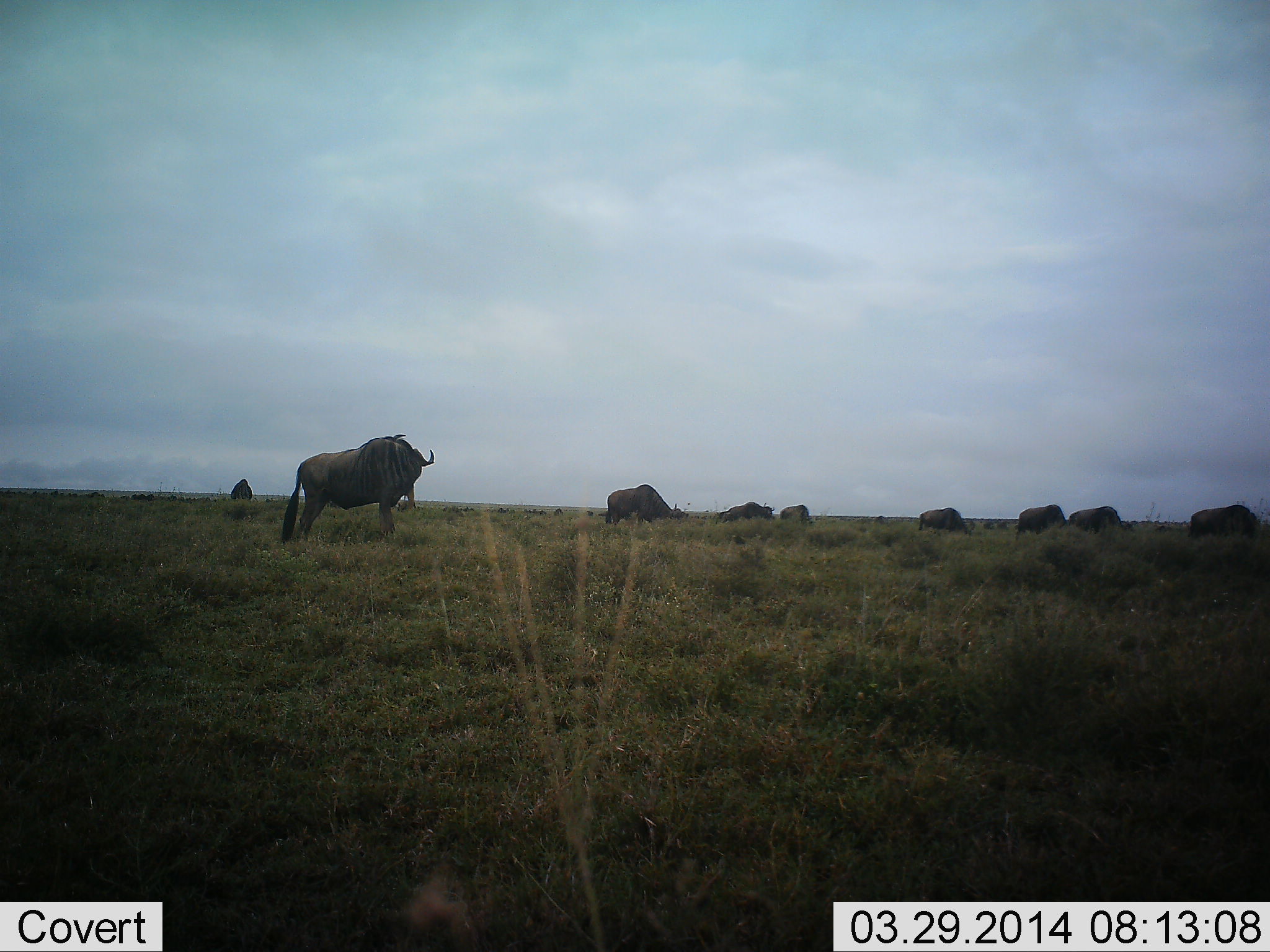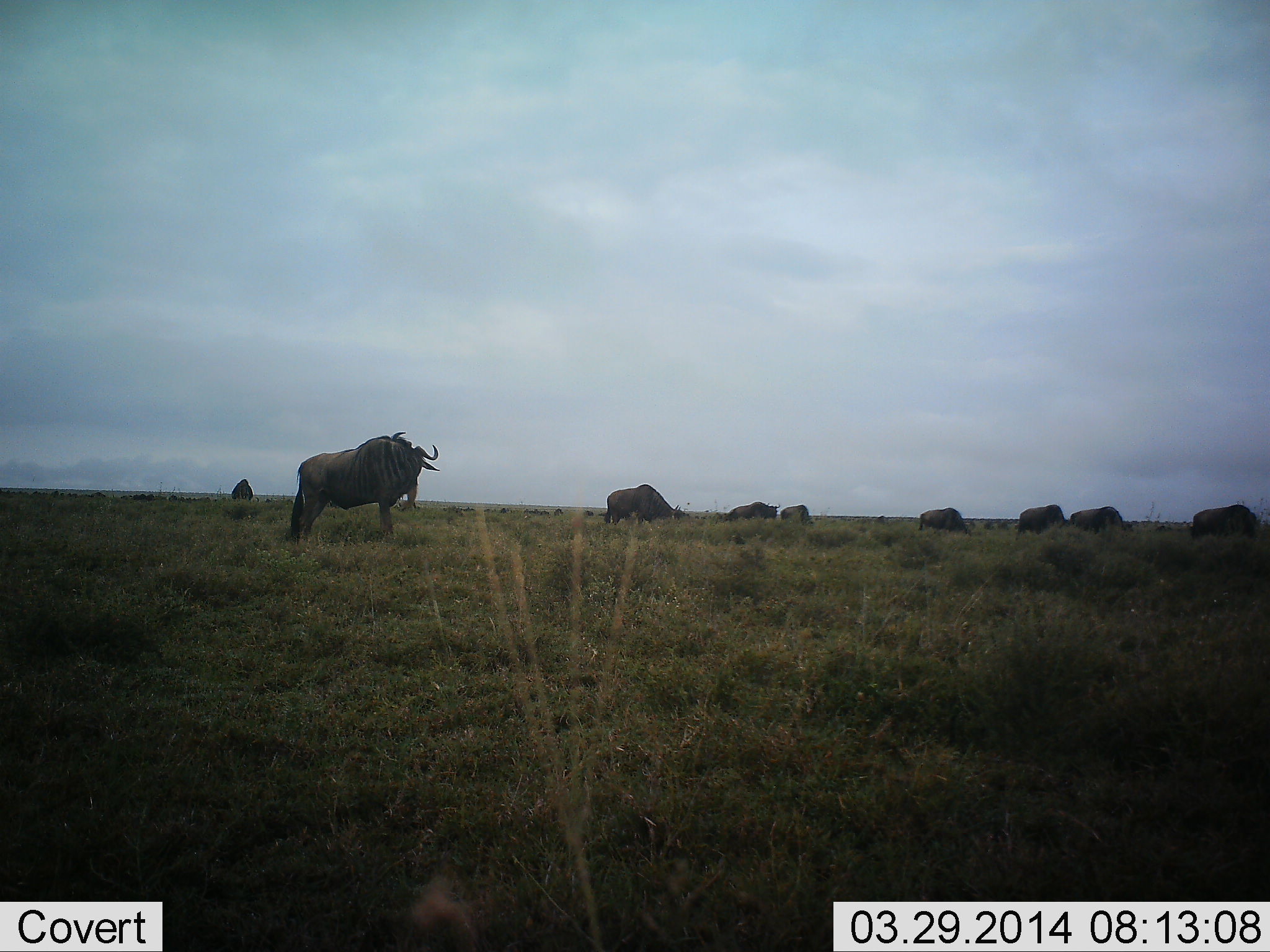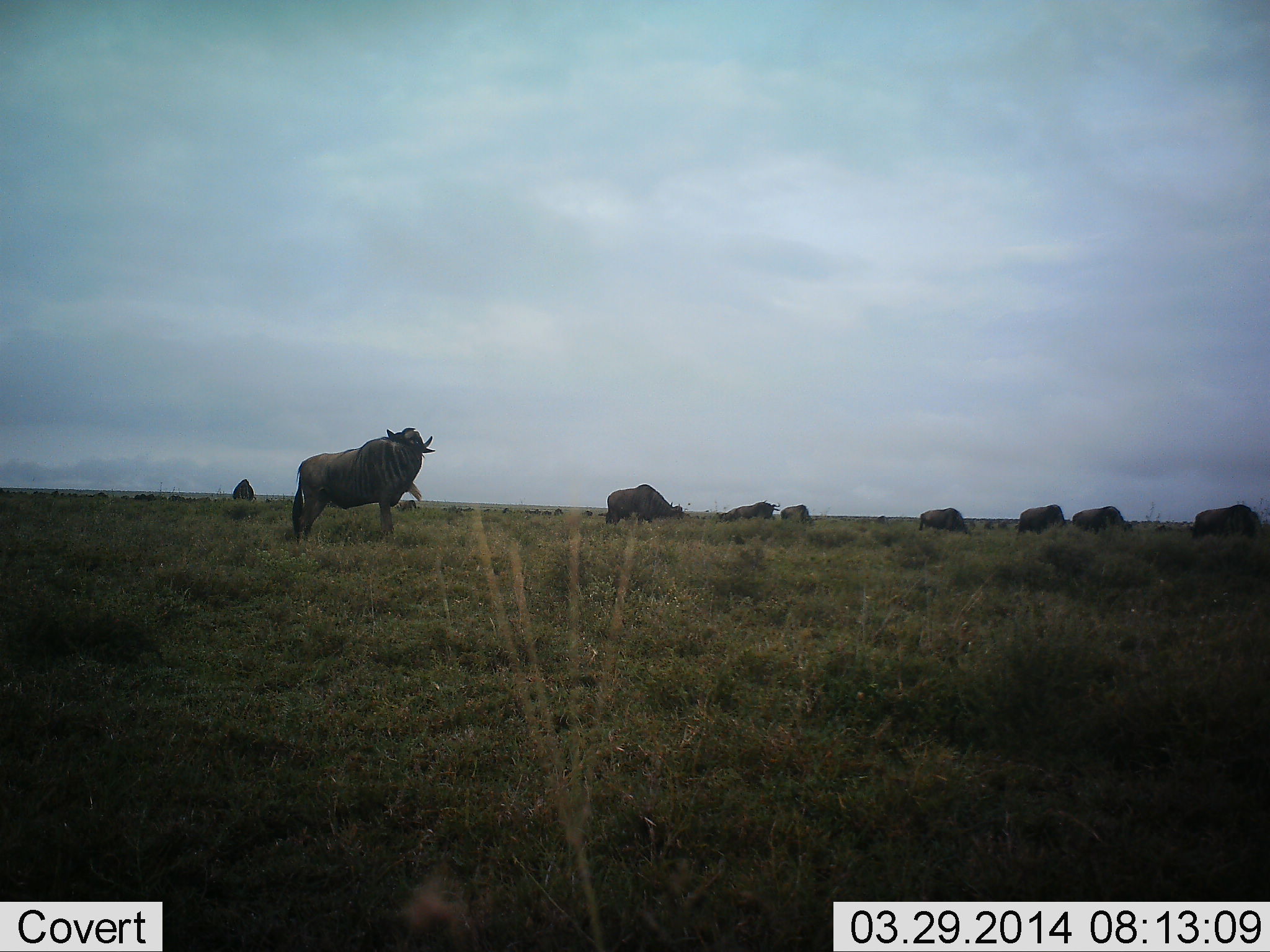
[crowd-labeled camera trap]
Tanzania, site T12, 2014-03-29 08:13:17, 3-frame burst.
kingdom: Animalia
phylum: Chordata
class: Mammalia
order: Artiodactyla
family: Bovidae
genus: Connochaetes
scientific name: Connochaetes taurinus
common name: blue wildebeest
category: wildebeest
Wildebeest (blue wildebeest) (Connochaetes taurinus), count 9. Behavior (volunteer vote fractions): standing 70%, resting 0%, moving 10%, interacting 0%. Young present (vote fraction): 0%. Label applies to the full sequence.